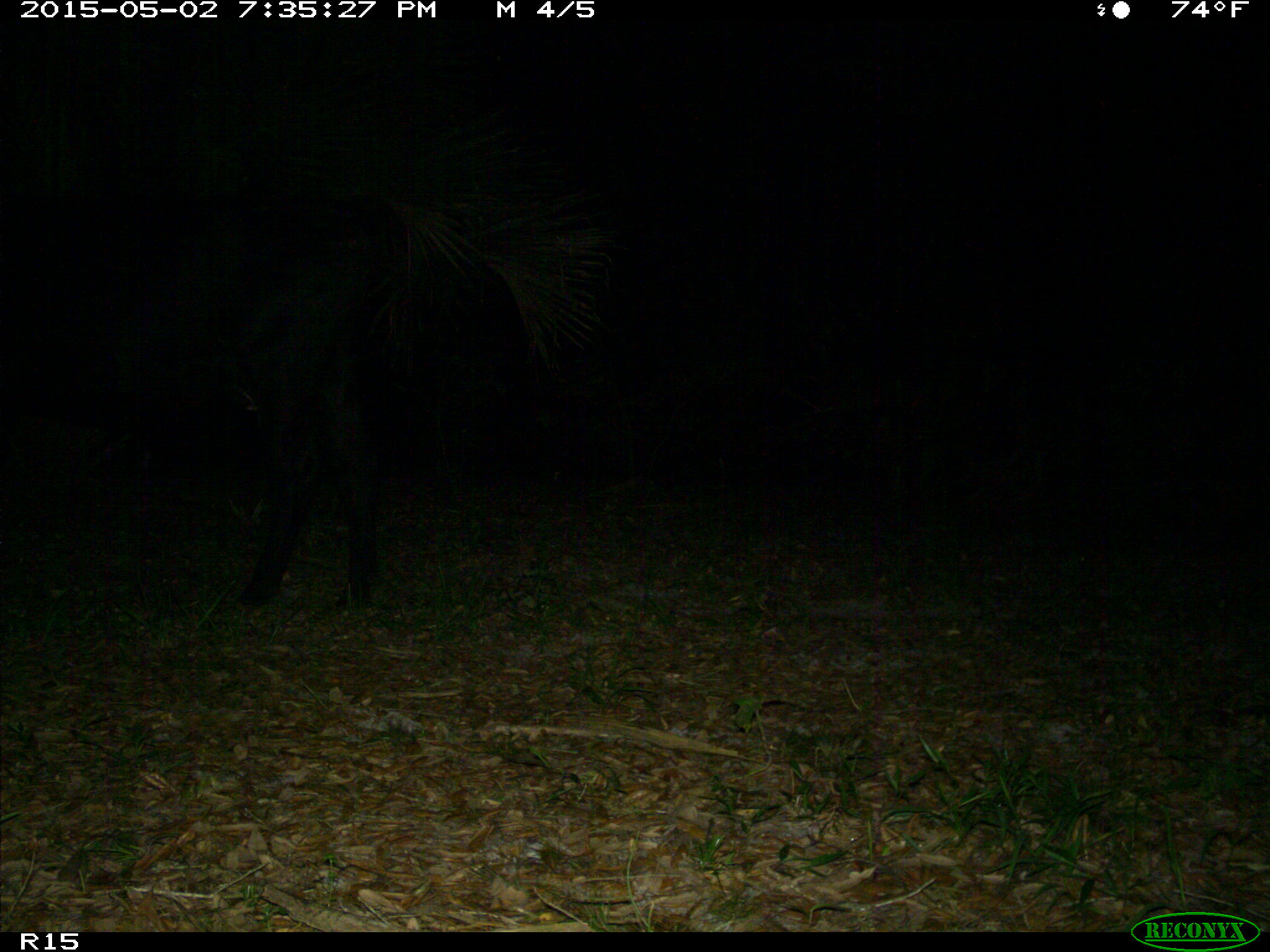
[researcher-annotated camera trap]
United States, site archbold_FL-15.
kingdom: Animalia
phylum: Chordata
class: Mammalia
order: Artiodactyla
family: Bovidae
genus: Bos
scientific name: Bos taurus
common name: domestic cow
Bos taurus (domestic cow).